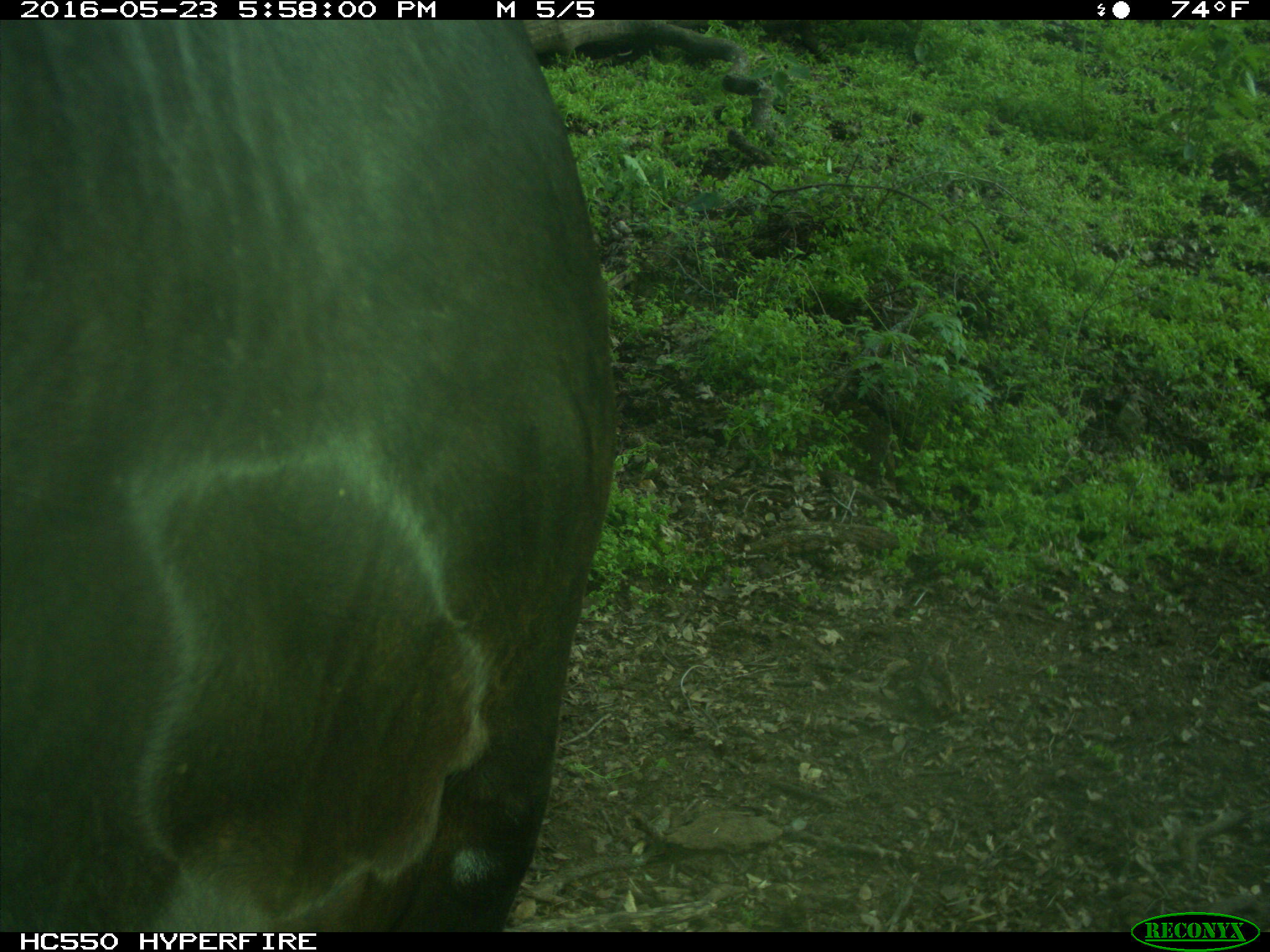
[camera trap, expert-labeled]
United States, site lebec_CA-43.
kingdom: Animalia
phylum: Chordata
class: Mammalia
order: Artiodactyla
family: Bovidae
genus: Bos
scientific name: Bos taurus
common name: domestic cow